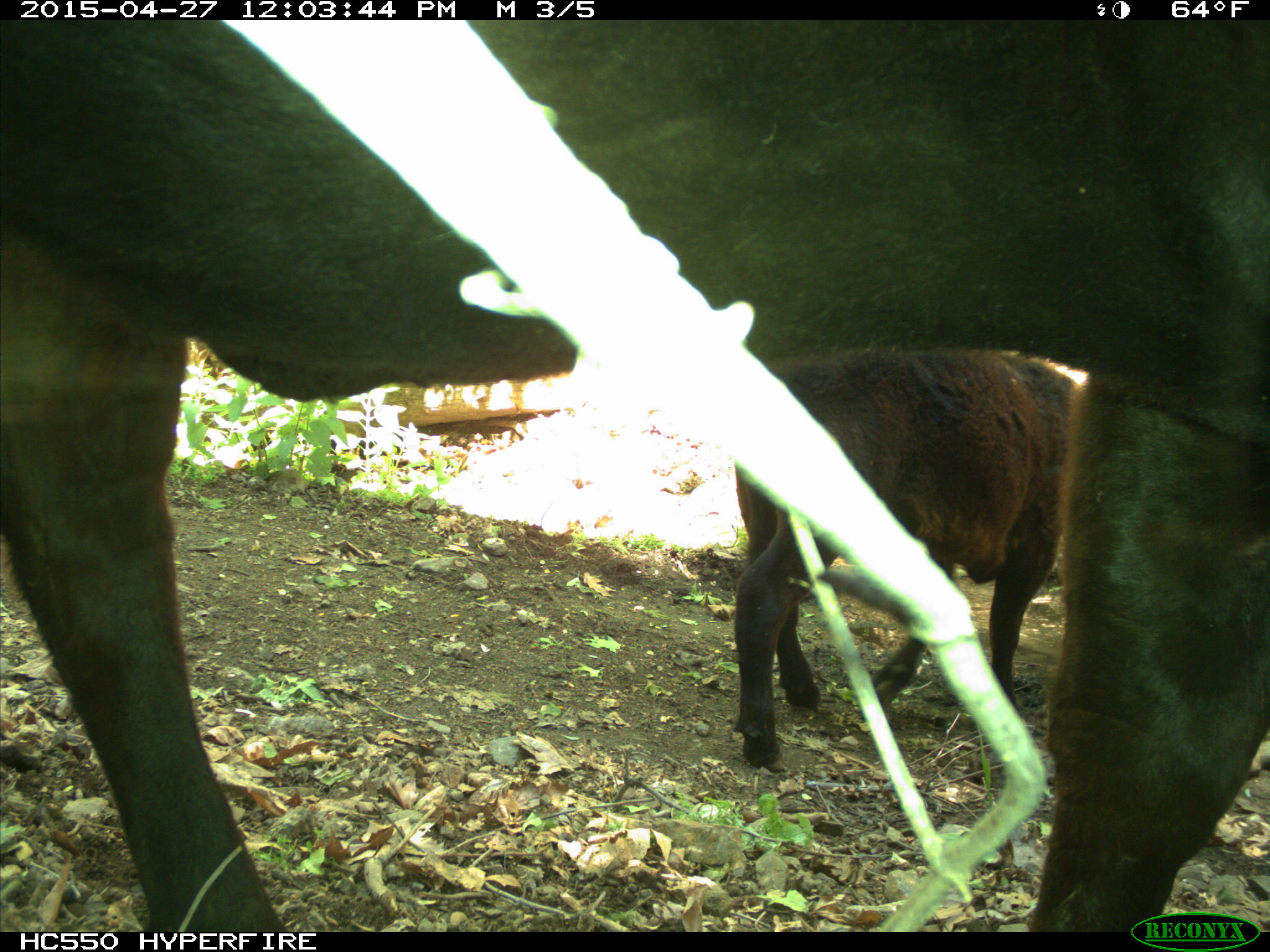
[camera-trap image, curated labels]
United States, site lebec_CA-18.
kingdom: Animalia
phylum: Chordata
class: Mammalia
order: Artiodactyla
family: Bovidae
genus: Bos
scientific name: Bos taurus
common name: domestic cow